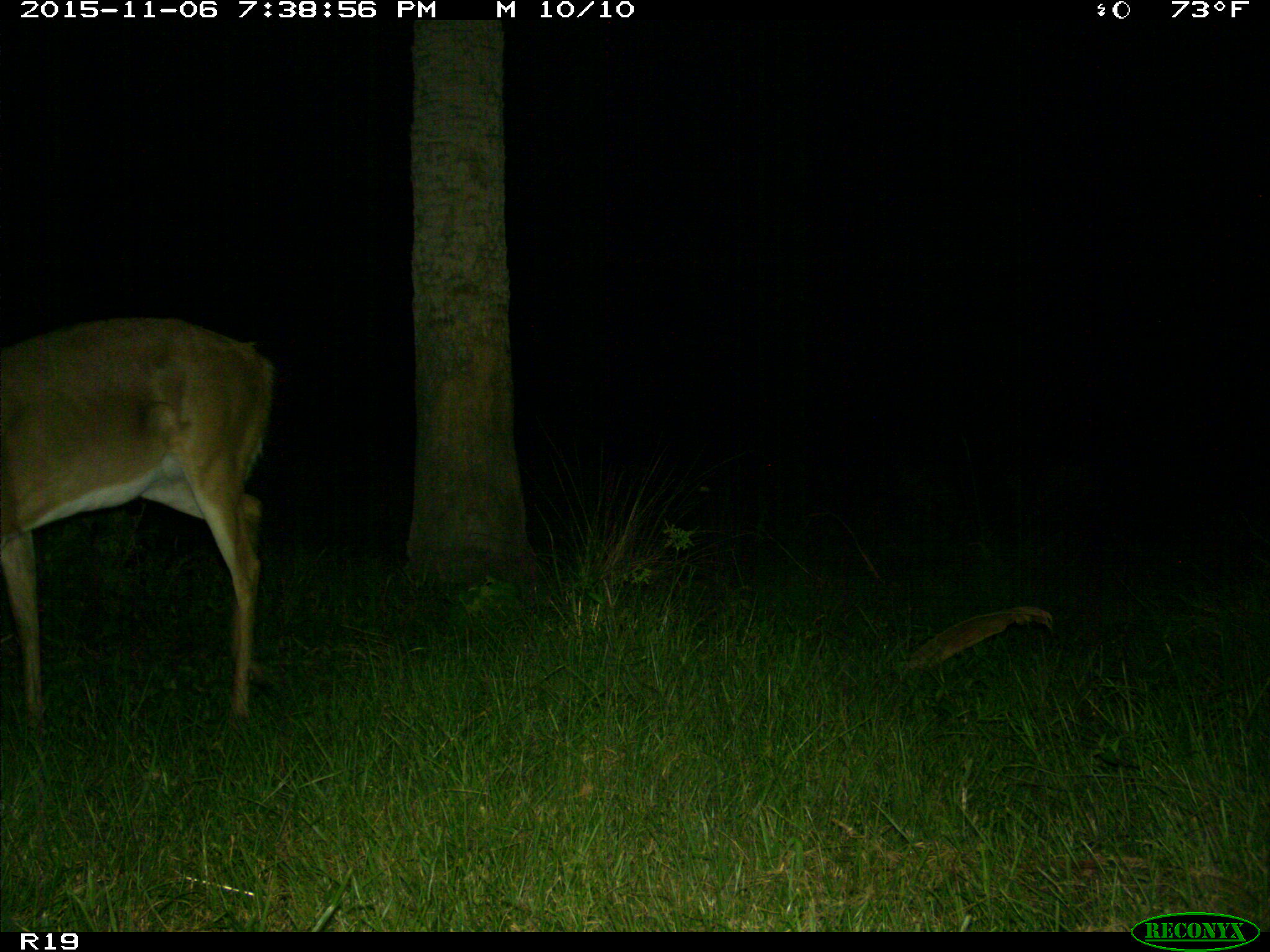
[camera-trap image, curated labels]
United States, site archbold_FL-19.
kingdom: Animalia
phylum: Chordata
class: Mammalia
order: Artiodactyla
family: Cervidae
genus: Odocoileus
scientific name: Odocoileus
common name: deer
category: unidentified deer